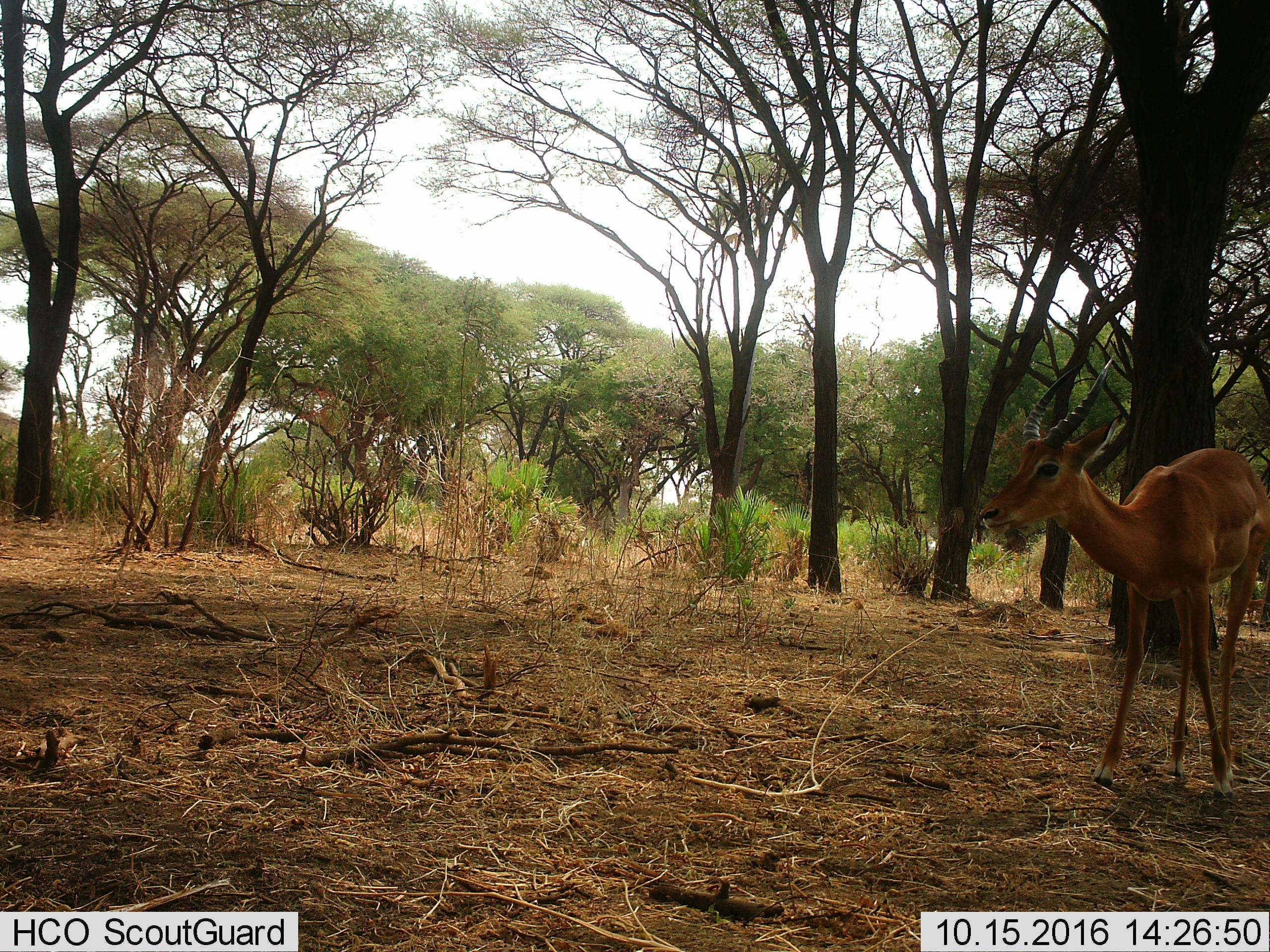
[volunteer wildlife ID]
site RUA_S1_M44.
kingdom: Animalia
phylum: Chordata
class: Mammalia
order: Artiodactyla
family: Bovidae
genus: Aepyceros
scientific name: Aepyceros melampus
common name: impala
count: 1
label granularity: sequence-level